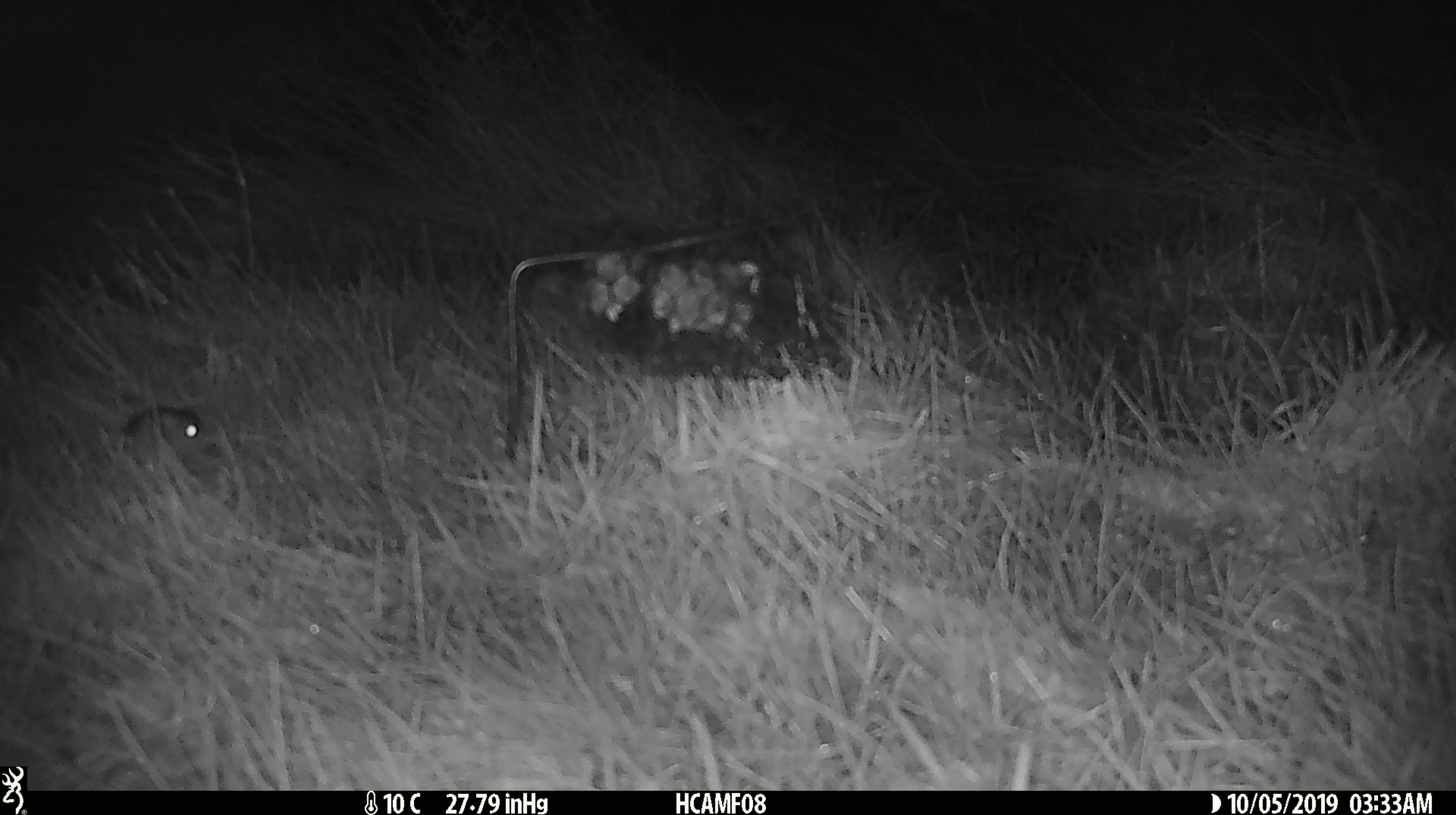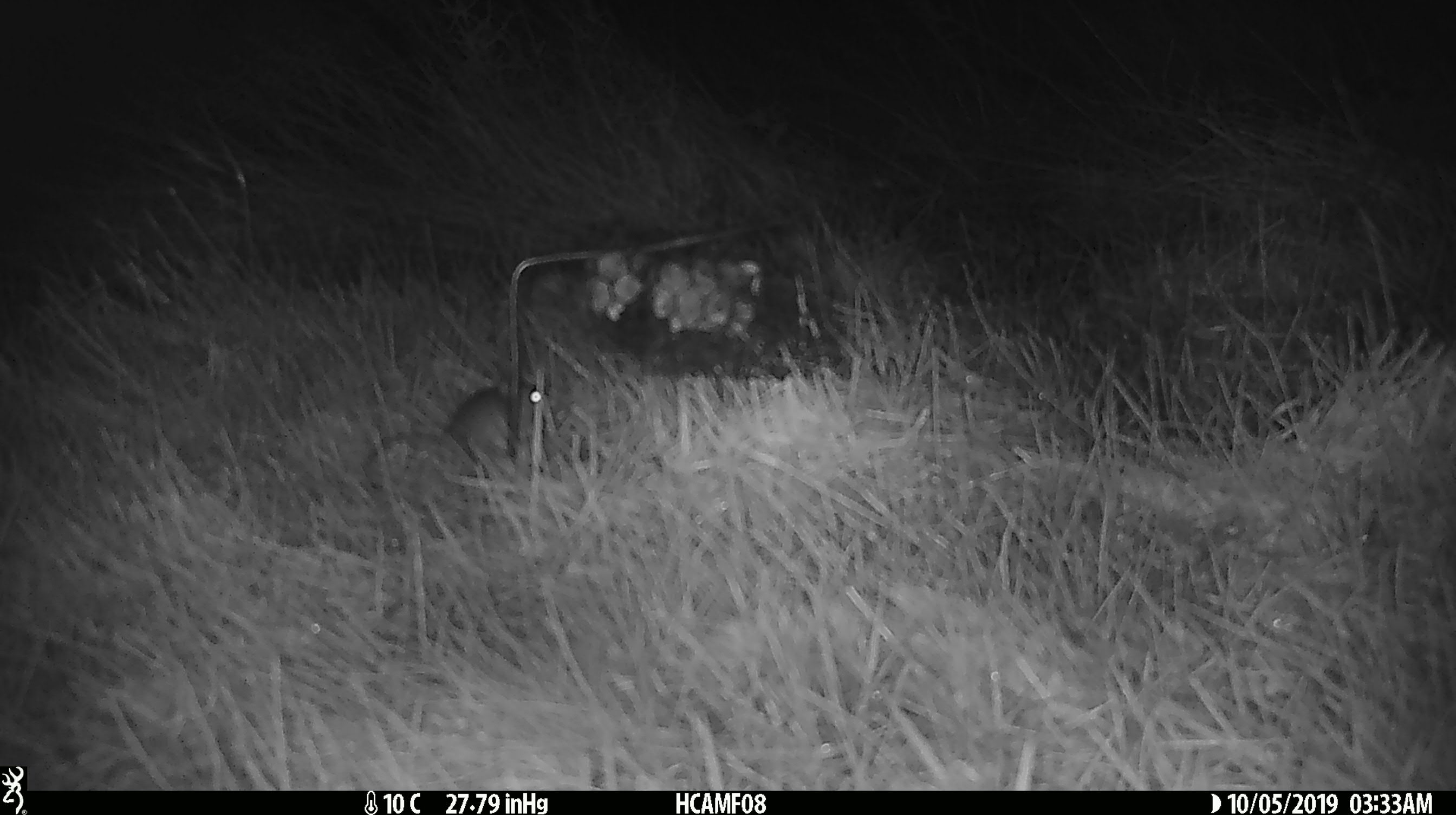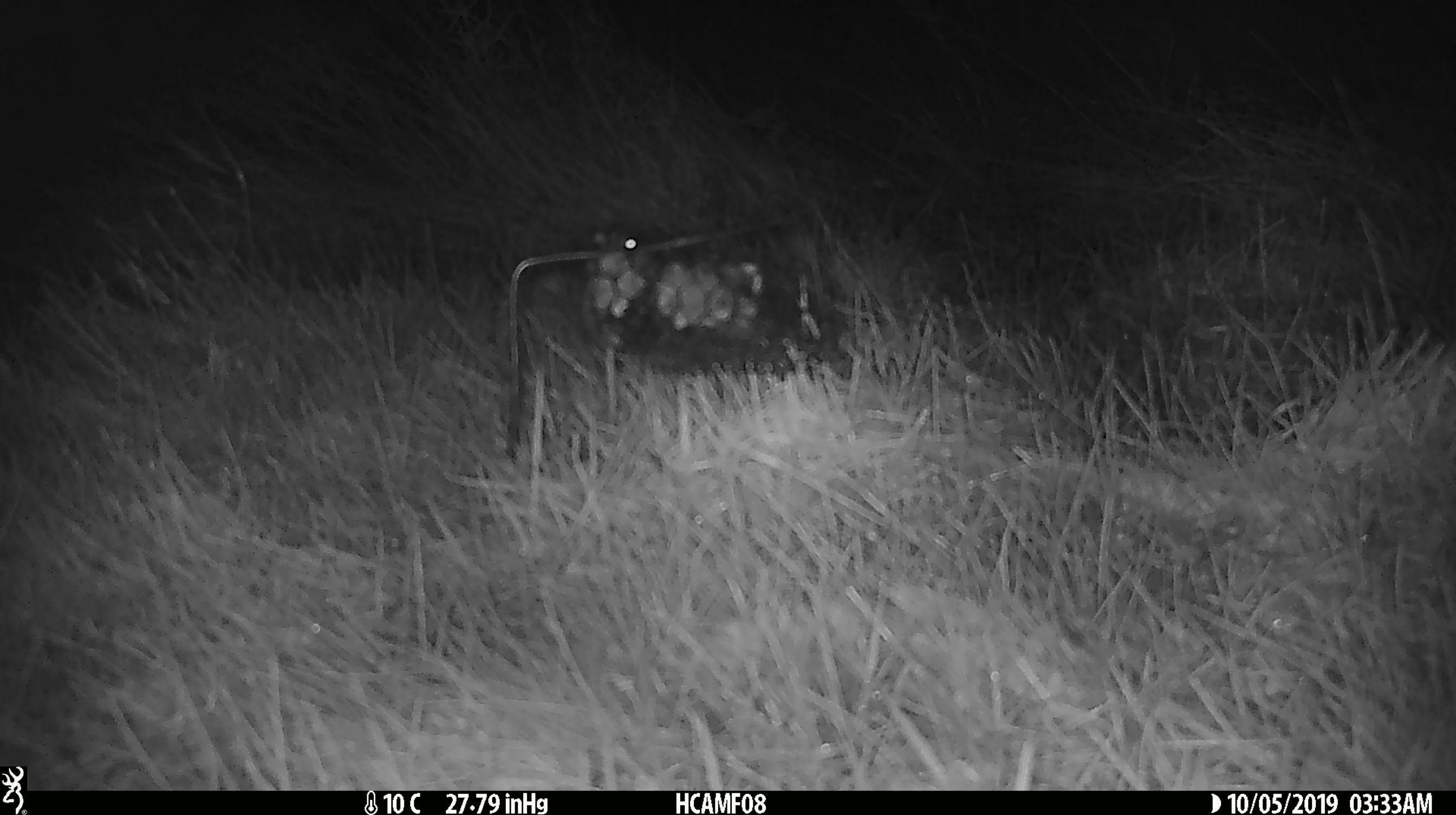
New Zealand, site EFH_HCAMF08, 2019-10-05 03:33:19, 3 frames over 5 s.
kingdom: Animalia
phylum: Chordata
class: Mammalia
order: Rodentia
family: Muridae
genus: Mus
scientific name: Mus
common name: mouse